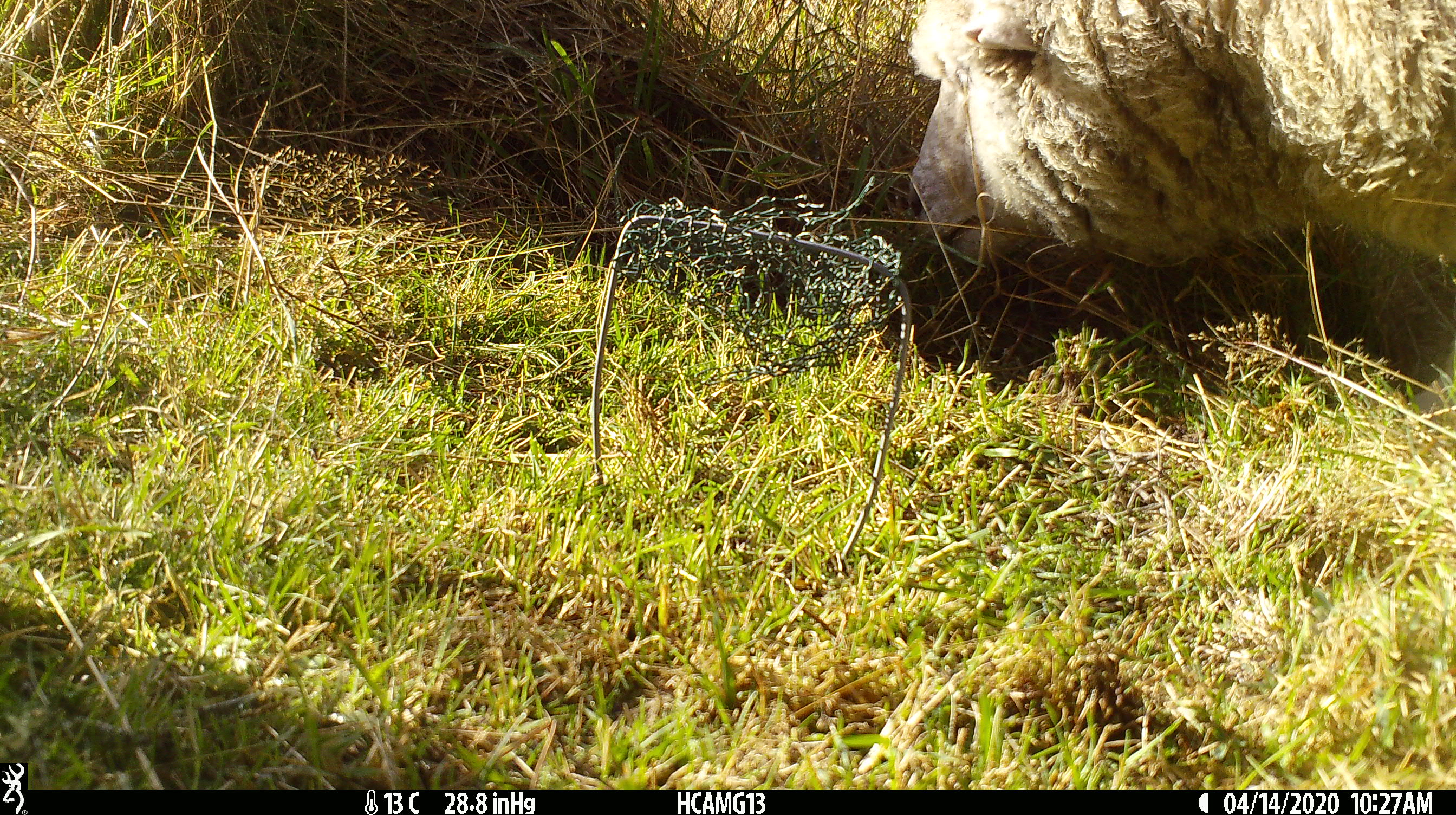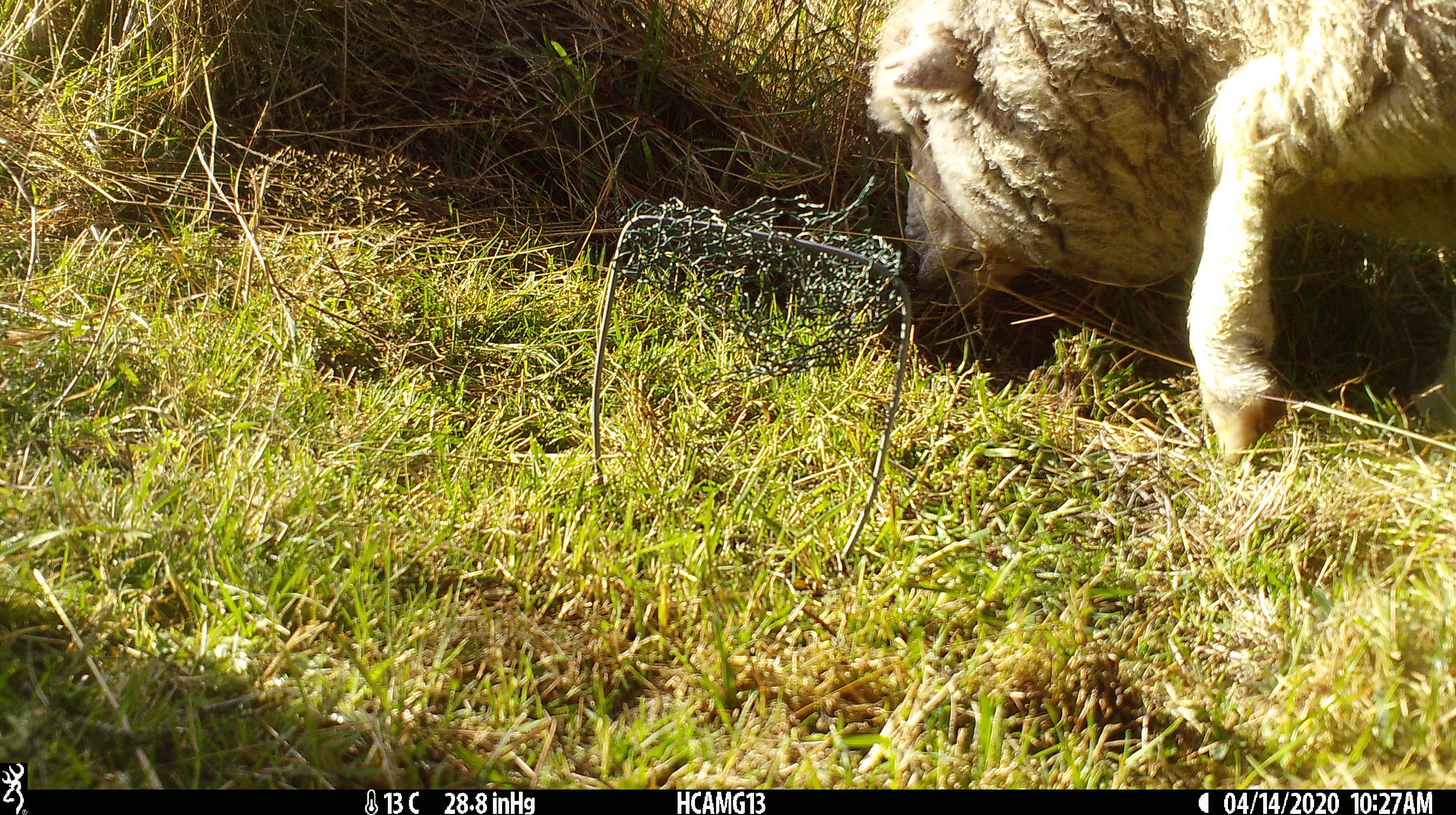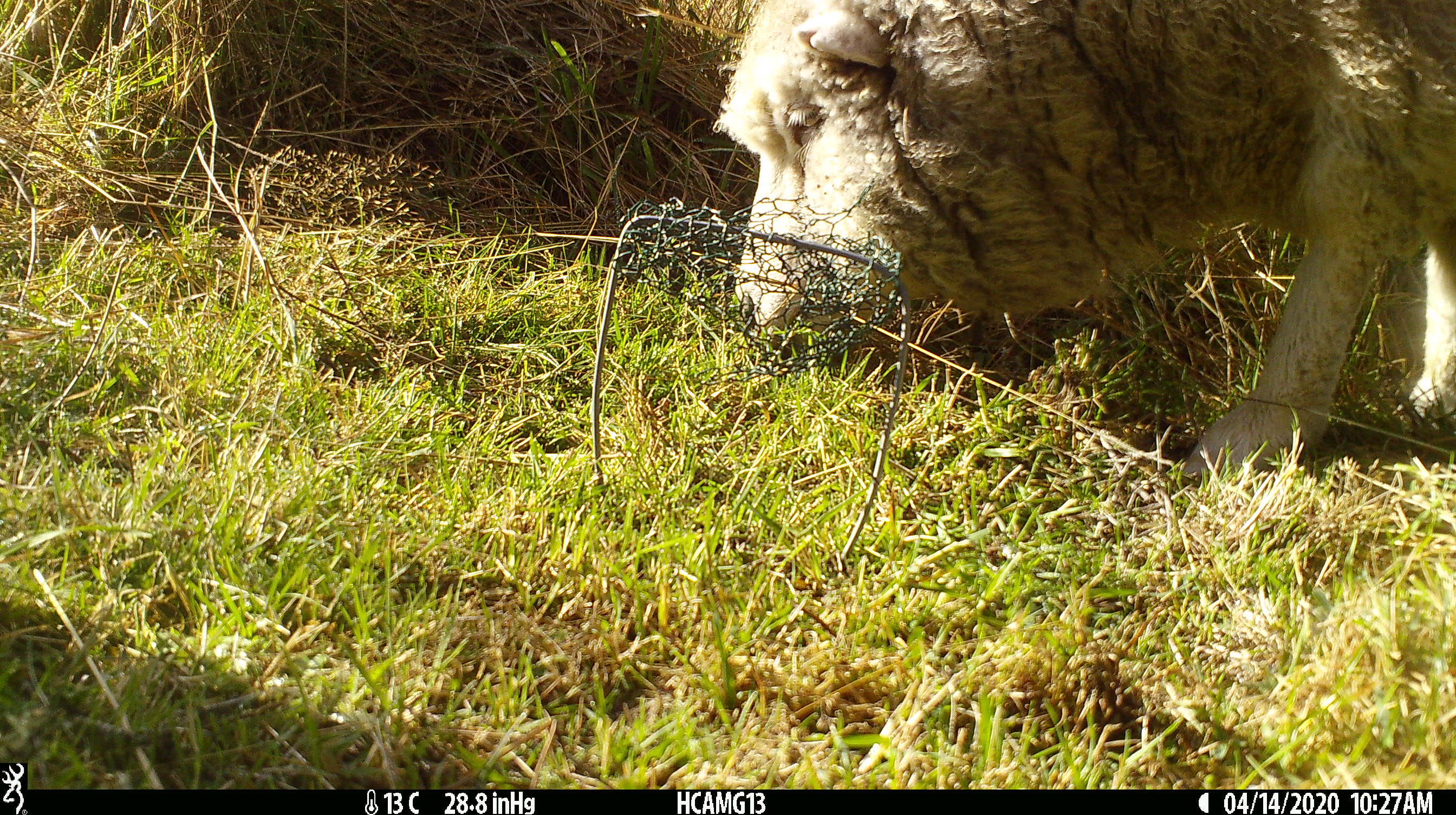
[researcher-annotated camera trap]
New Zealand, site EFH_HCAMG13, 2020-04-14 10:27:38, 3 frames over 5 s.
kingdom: Animalia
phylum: Chordata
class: Mammalia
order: Artiodactyla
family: Bovidae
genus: Ovis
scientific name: Ovis aries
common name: domestic sheep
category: sheep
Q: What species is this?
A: Sheep (domestic sheep) (Ovis aries).